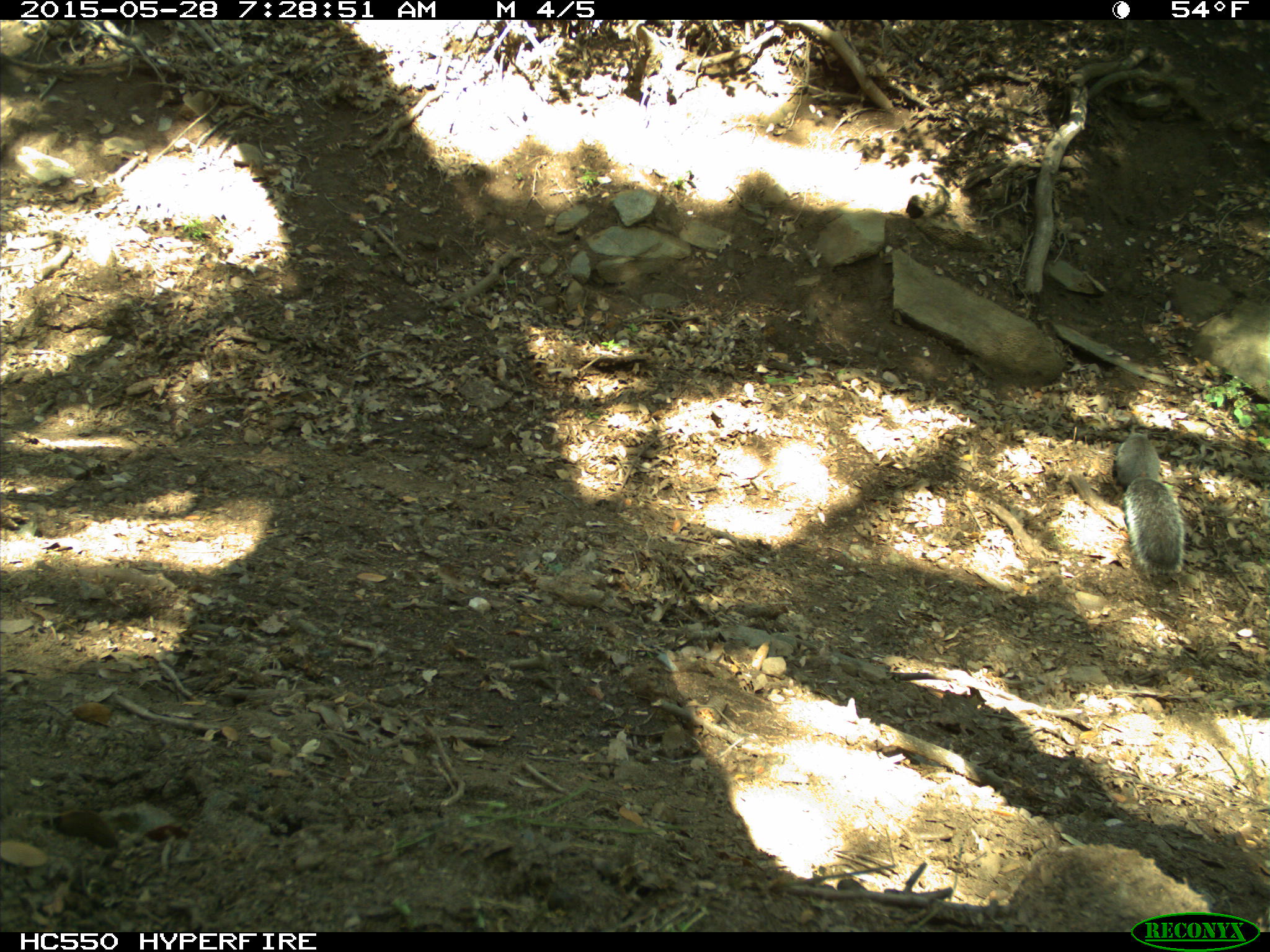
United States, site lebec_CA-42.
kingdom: Animalia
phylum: Chordata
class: Mammalia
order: Rodentia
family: Sciuridae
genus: Sciurus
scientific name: Sciurus carolinensis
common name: eastern gray squirrel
Sciurus carolinensis (eastern gray squirrel).